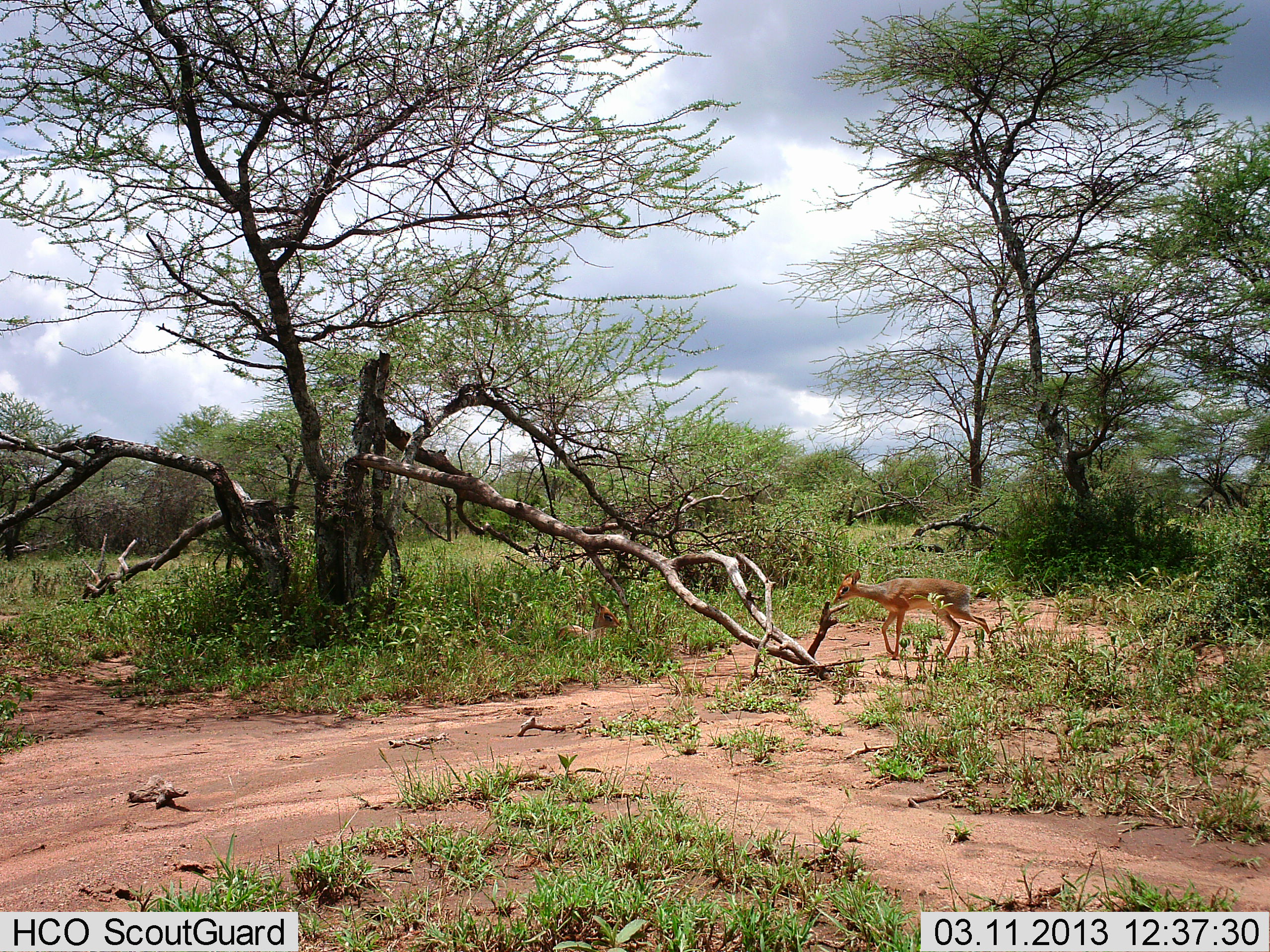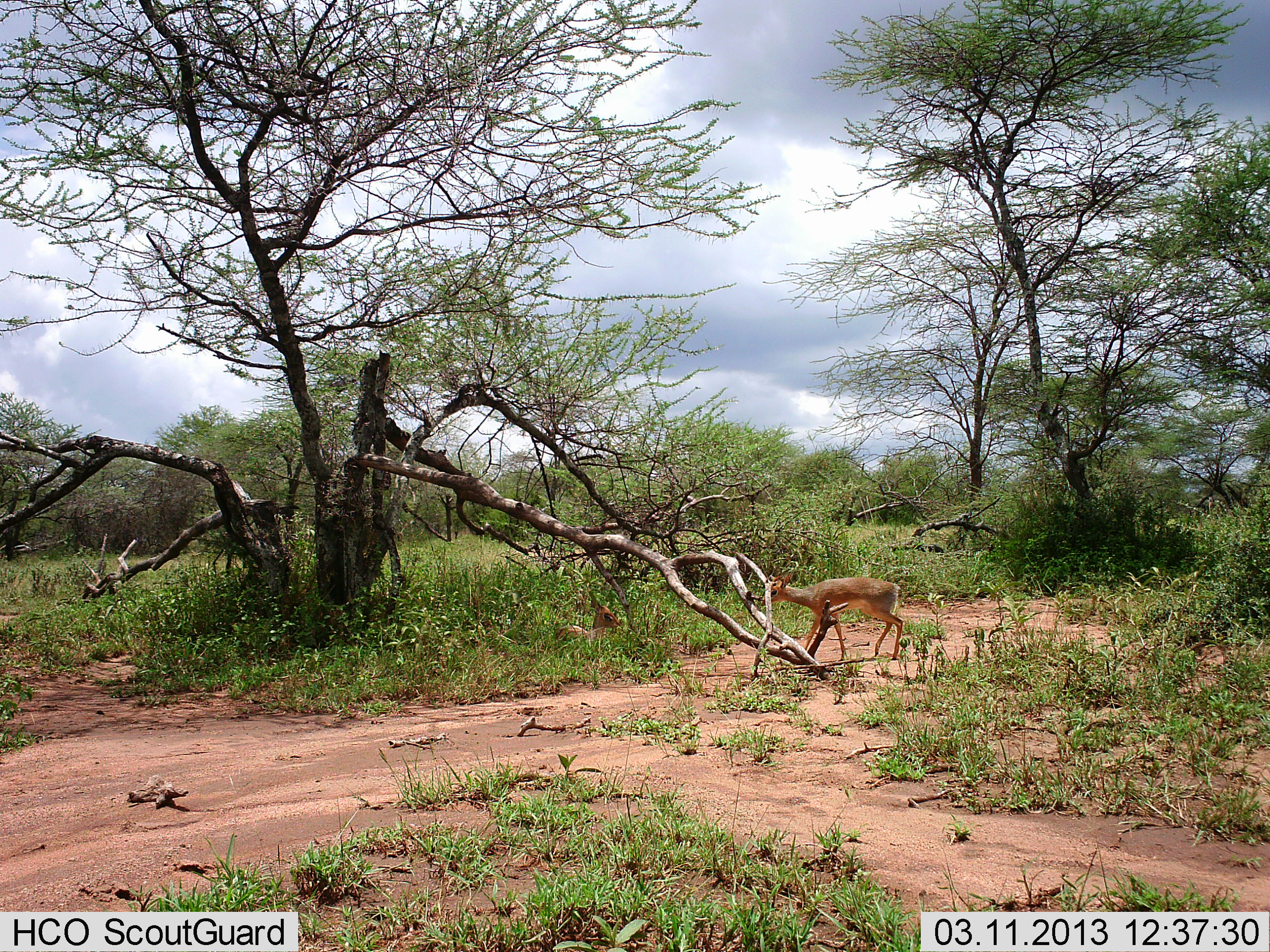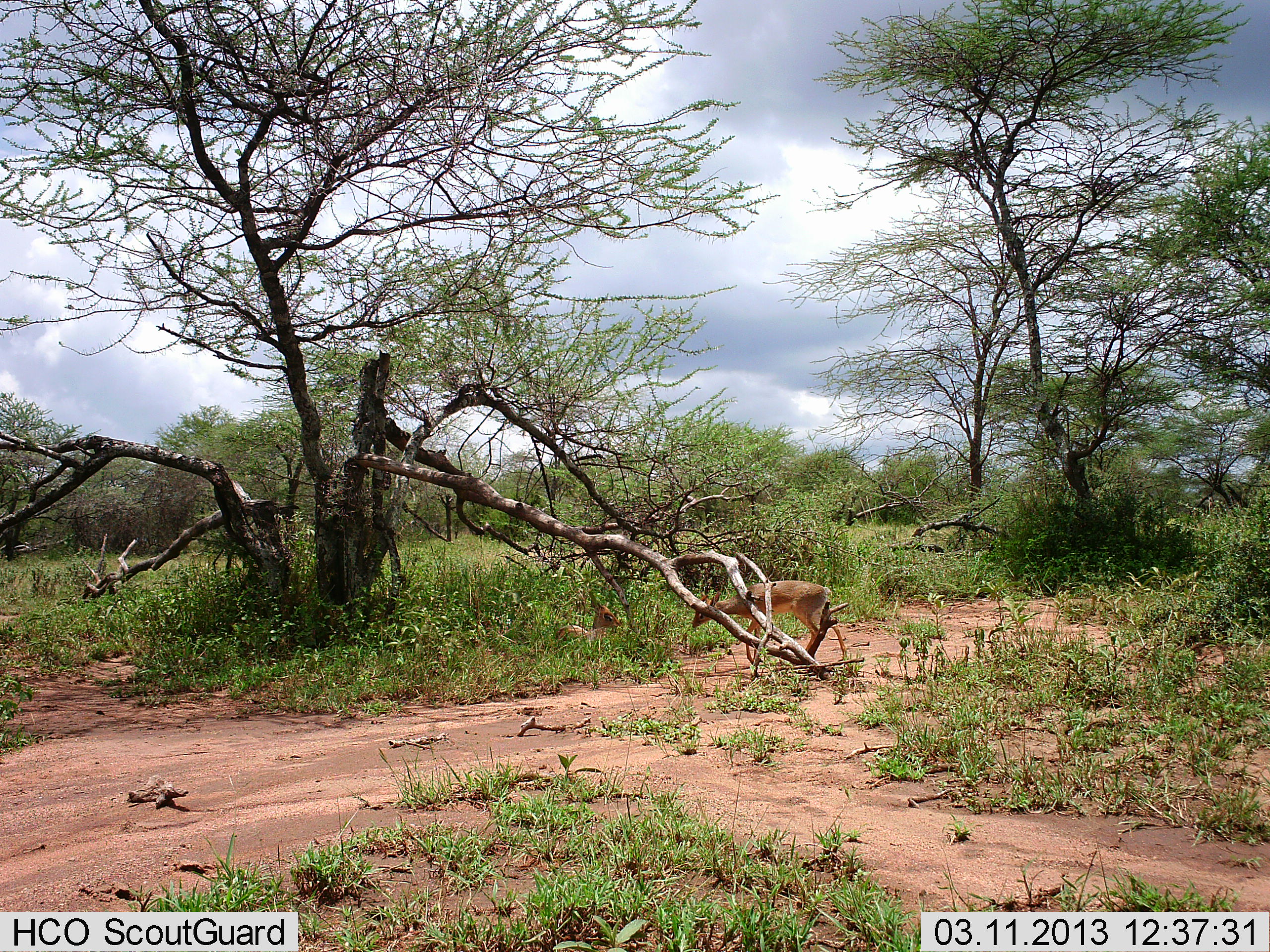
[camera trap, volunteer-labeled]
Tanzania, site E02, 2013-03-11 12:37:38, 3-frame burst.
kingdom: Animalia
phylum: Chordata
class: Mammalia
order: Artiodactyla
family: Bovidae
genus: Madoqua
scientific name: Madoqua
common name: dikdik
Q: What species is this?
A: Dikdik (Madoqua).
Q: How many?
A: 1.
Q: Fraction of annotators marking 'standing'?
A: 0%.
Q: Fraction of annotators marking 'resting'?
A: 21%.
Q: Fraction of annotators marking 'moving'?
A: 100%.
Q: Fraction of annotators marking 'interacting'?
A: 0%.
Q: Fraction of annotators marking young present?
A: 0%.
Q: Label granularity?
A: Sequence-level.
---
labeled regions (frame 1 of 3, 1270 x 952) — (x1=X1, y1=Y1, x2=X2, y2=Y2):
animal: (x1=831, y1=567, x2=998, y2=663); (x1=554, y1=602, x2=623, y2=644)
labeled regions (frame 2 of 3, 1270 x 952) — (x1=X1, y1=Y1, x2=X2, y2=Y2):
animal: (x1=760, y1=572, x2=904, y2=661); (x1=555, y1=602, x2=622, y2=647)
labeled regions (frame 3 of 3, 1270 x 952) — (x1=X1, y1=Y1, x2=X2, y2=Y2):
animal: (x1=692, y1=580, x2=847, y2=666); (x1=553, y1=600, x2=622, y2=652)